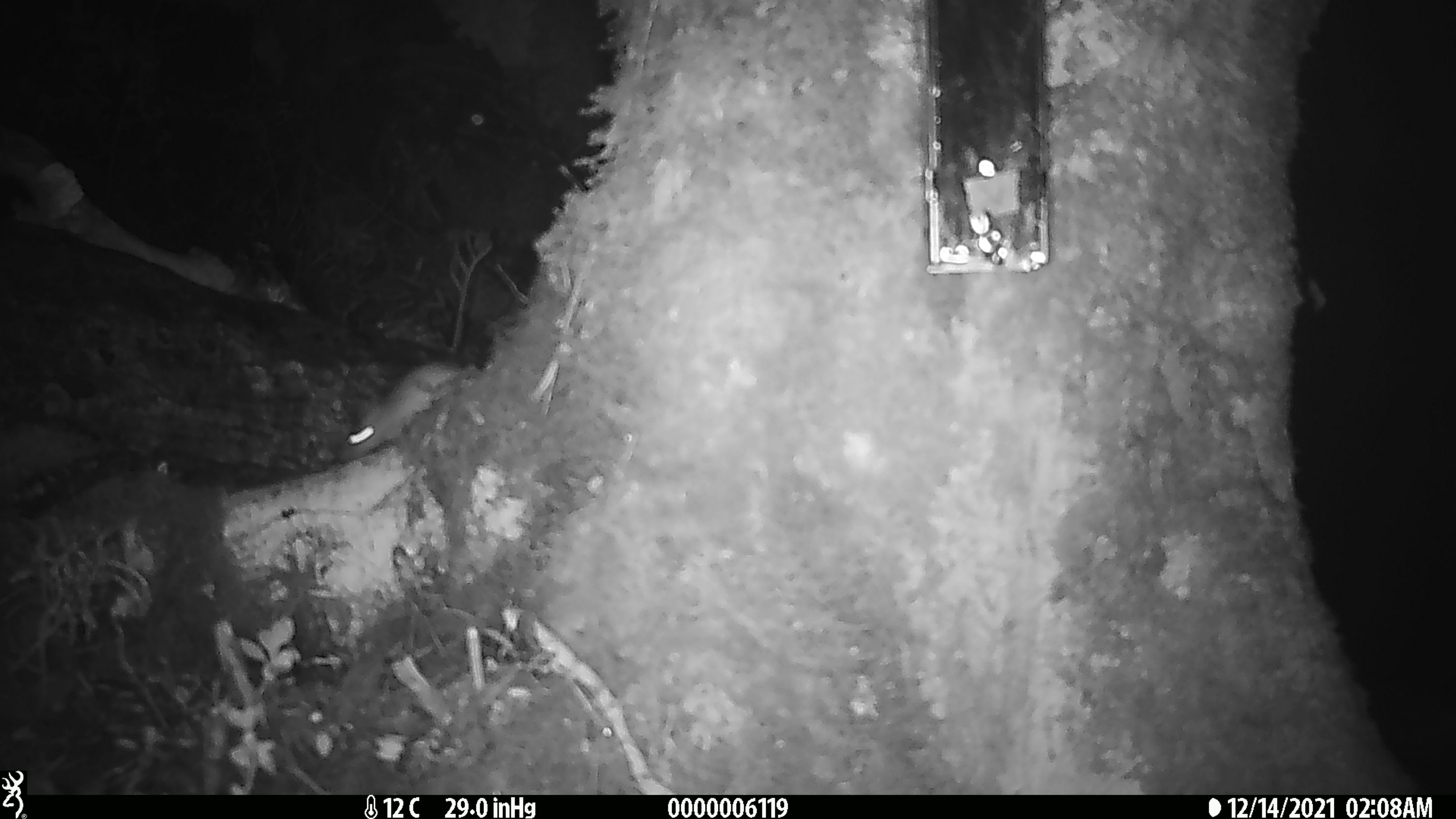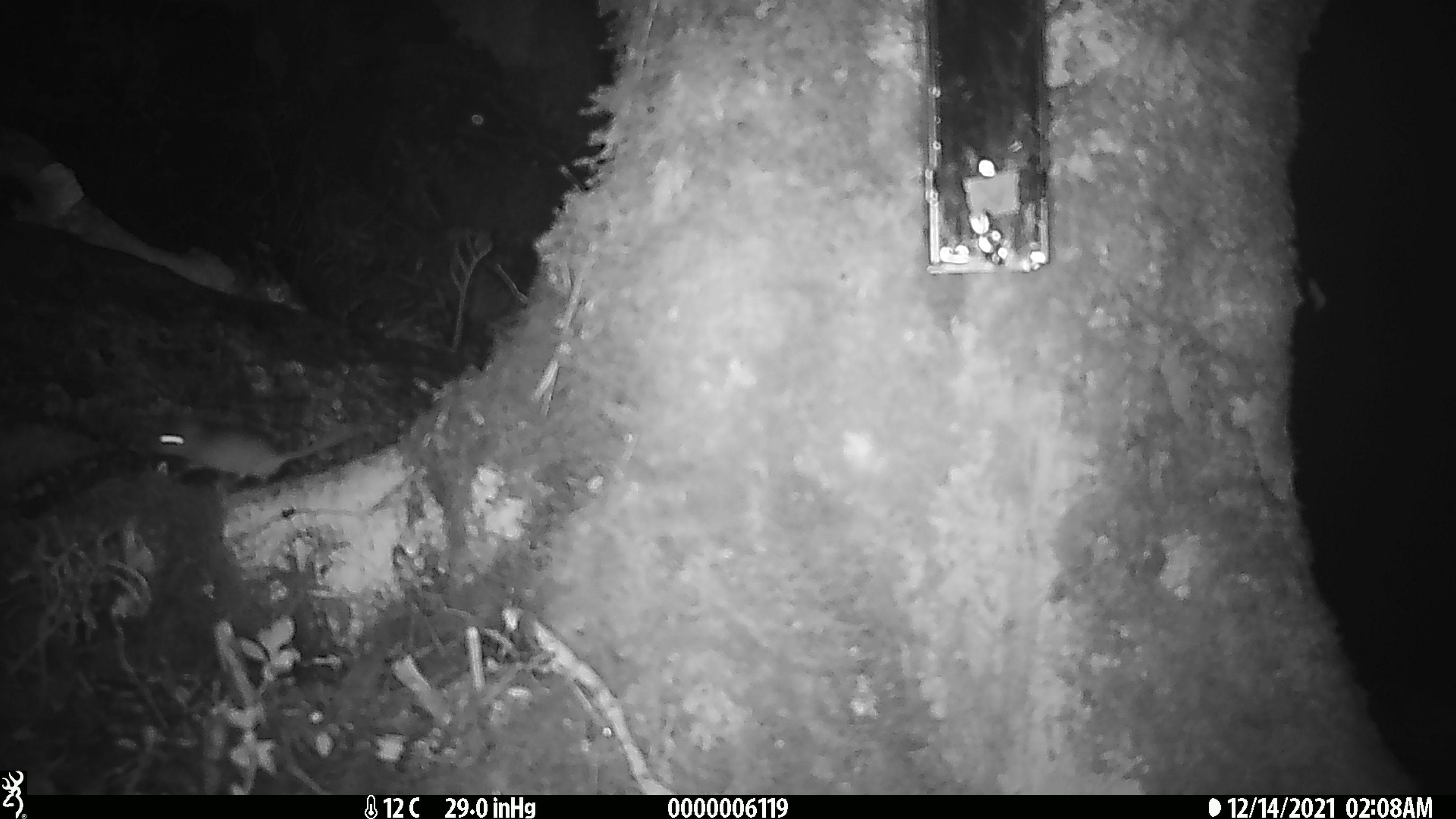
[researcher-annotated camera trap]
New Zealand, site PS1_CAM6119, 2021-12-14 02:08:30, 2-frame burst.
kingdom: Animalia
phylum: Chordata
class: Mammalia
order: Rodentia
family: Muridae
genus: Mus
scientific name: Mus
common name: mouse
Mouse (Mus).